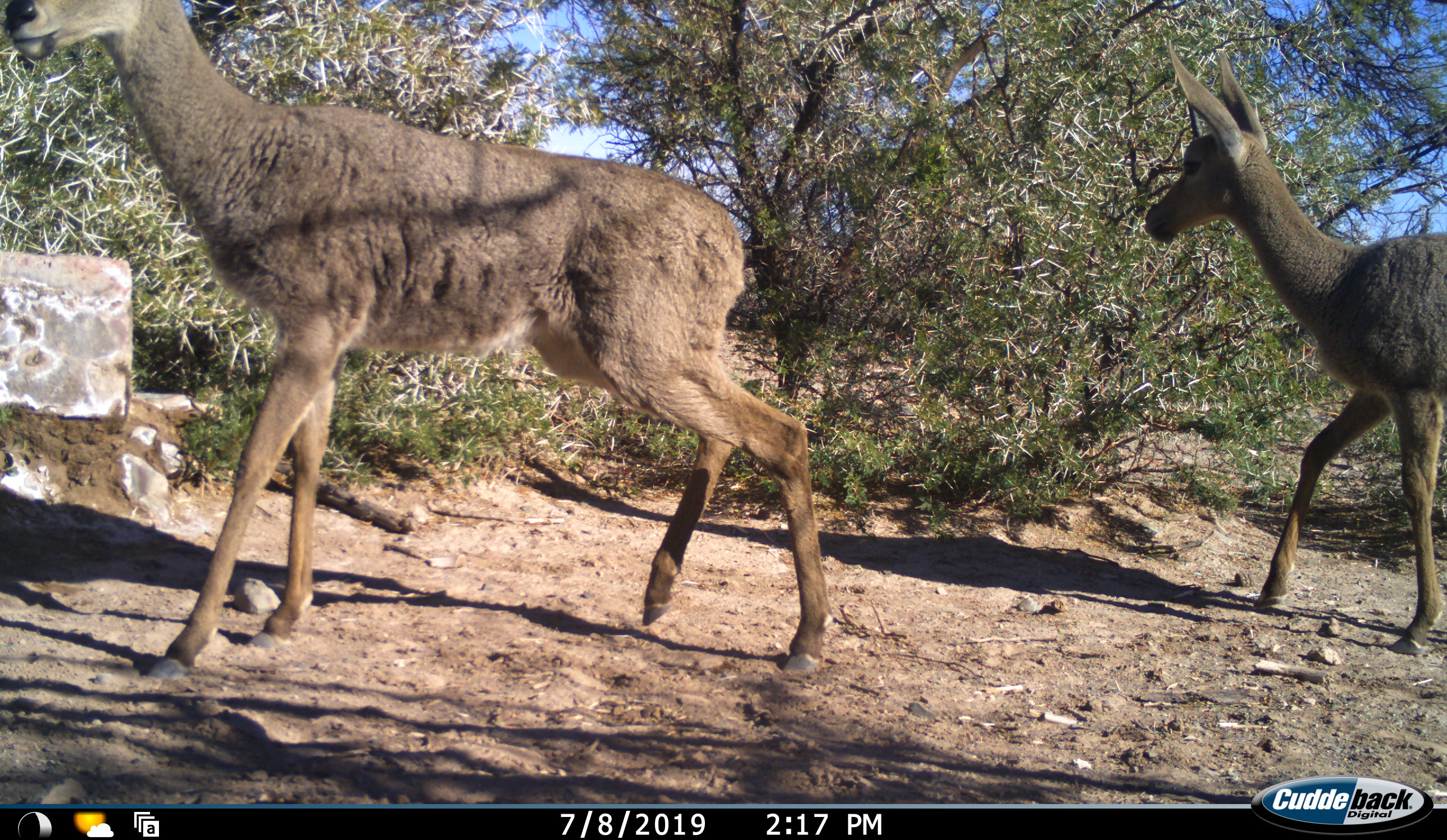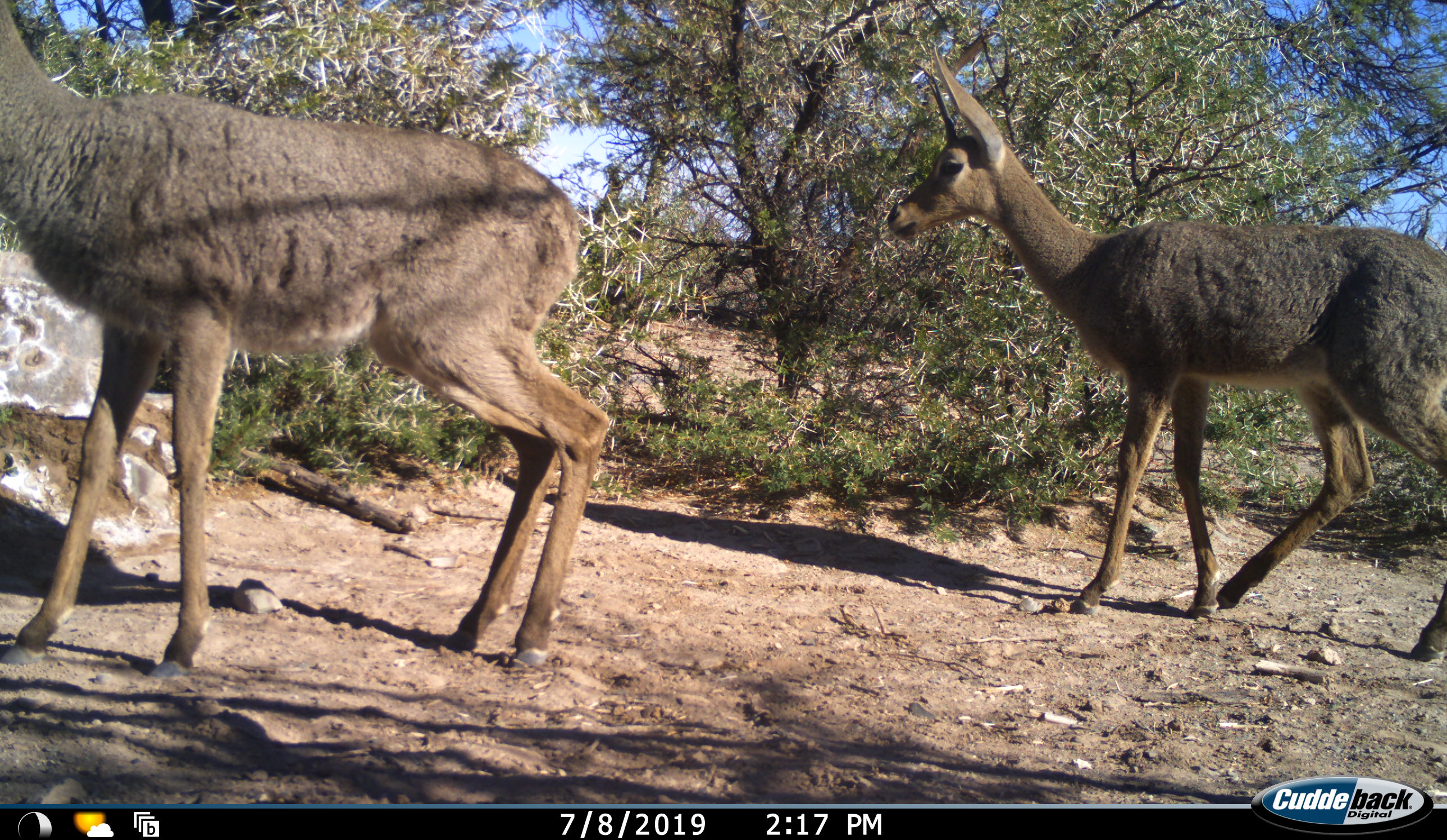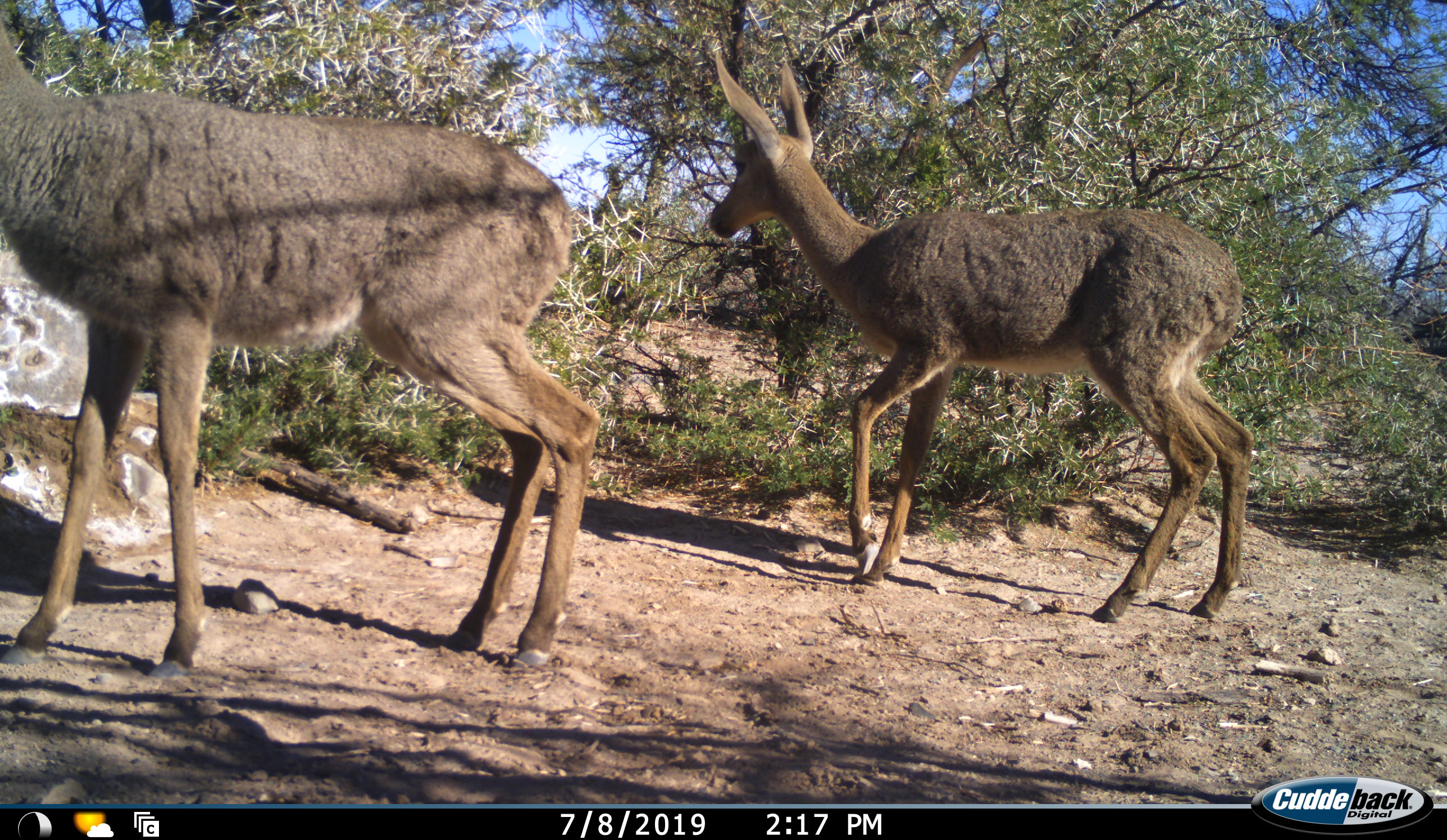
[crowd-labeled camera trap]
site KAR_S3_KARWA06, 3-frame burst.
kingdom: Animalia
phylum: Chordata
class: Mammalia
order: Artiodactyla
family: Bovidae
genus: Pelea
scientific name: Pelea capreolus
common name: grey rhebok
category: rhebokgrey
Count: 2.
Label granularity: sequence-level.